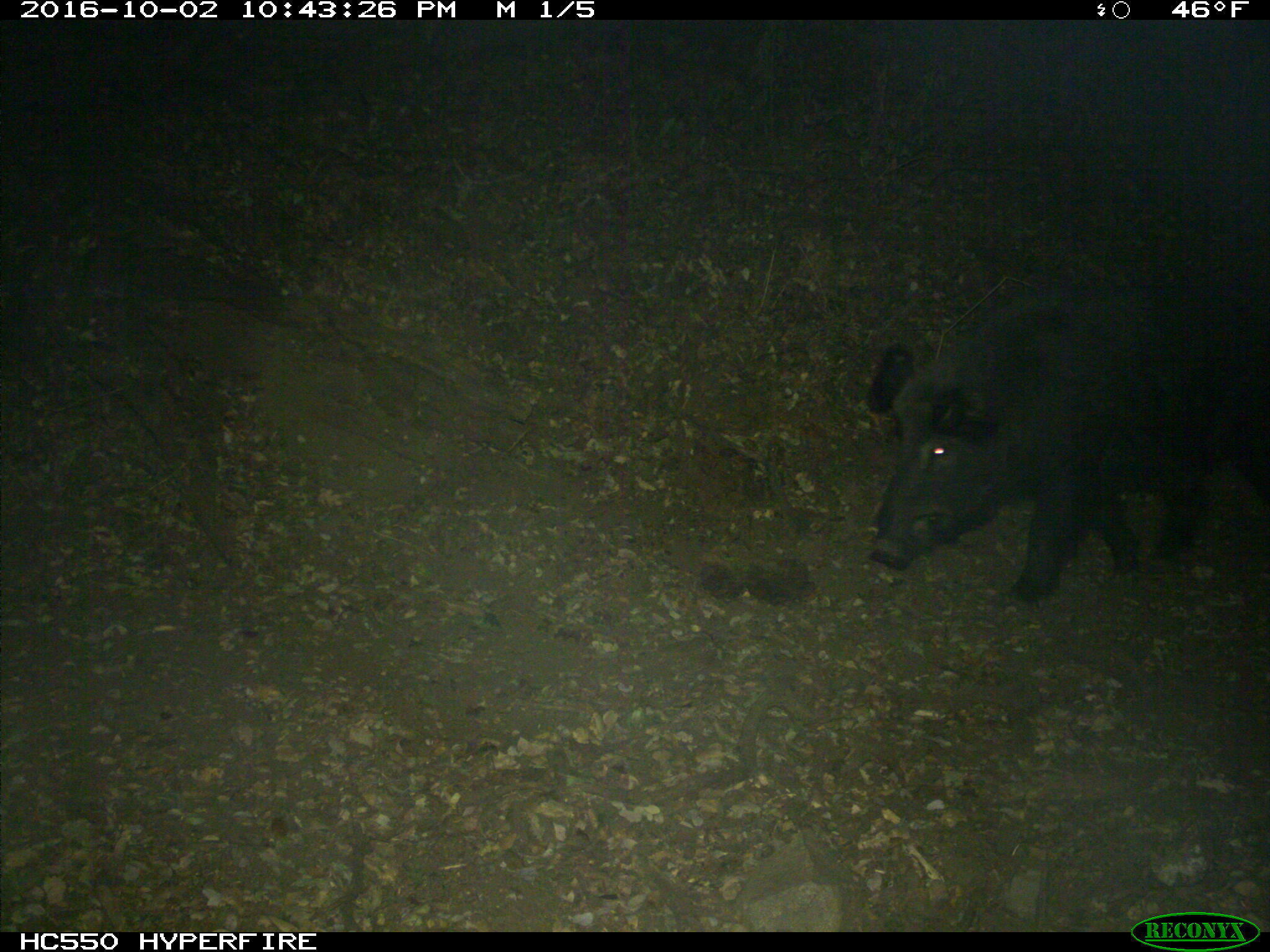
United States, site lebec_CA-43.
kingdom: Animalia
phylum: Chordata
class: Mammalia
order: Artiodactyla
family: Suidae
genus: Sus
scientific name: Sus scrofa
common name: wild boar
Sus scrofa (wild boar).